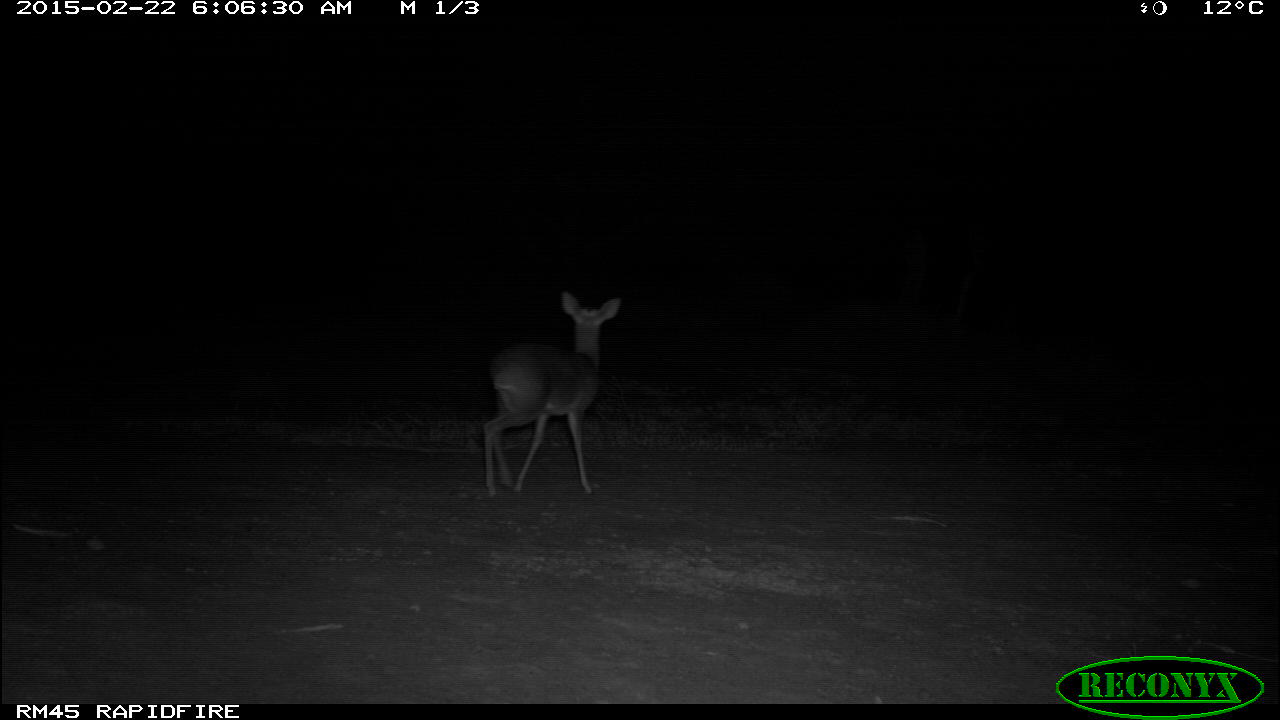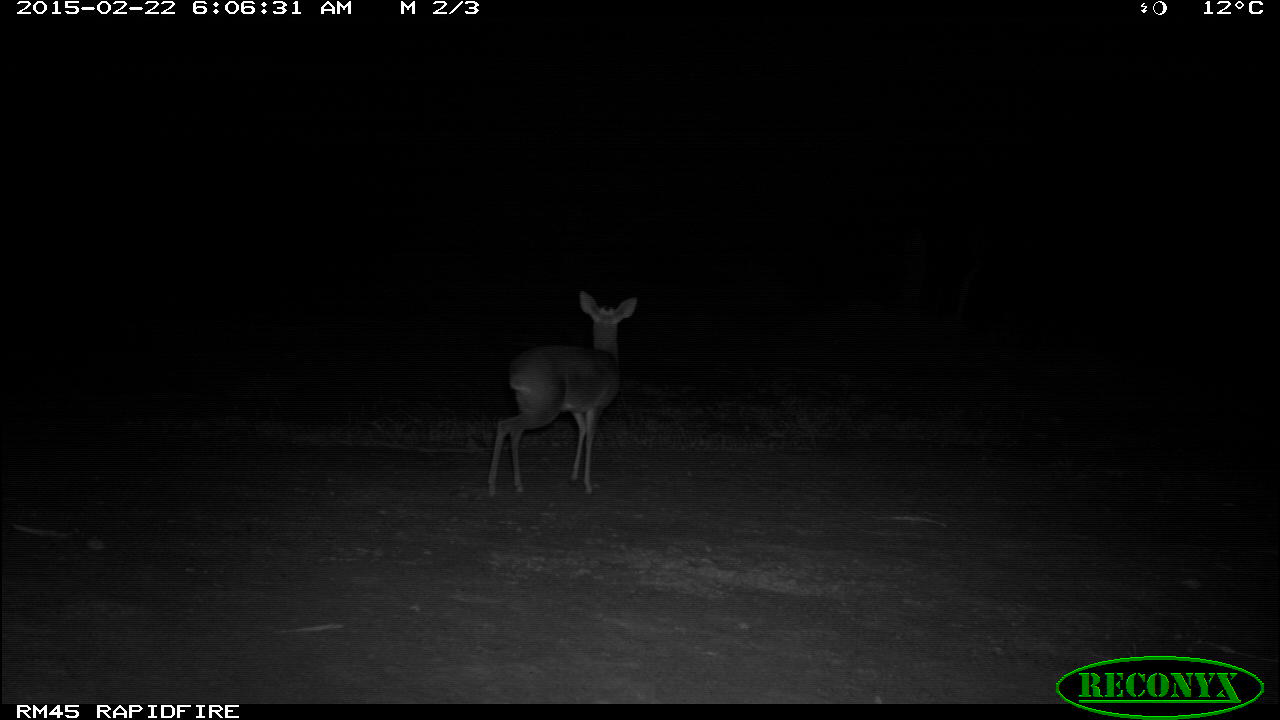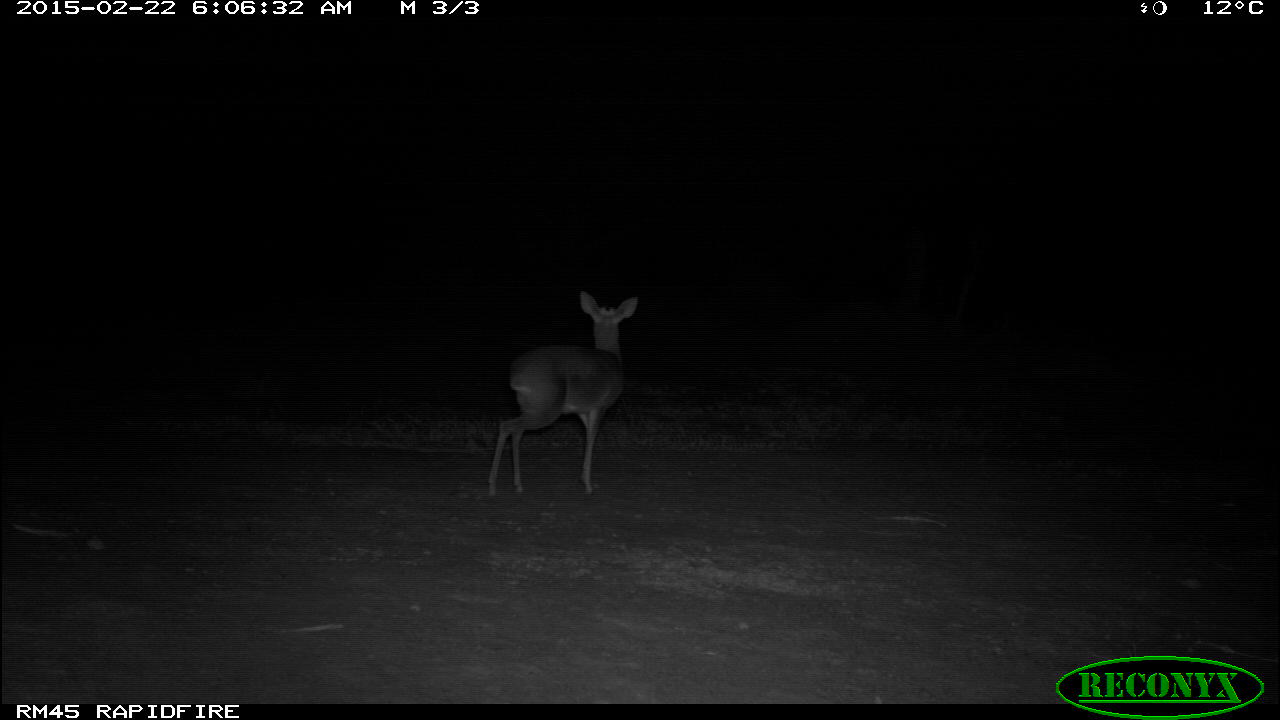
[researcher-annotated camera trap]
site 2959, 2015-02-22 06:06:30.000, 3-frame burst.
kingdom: Animalia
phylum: Chordata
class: Mammalia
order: Artiodactyla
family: Bovidae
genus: Madoqua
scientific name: Madoqua guentheri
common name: günther's dik-dik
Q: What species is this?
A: Madoqua guentheri (günther's dik-dik).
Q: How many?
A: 1.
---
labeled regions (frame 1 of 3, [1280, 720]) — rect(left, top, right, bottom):
madoqua guentheri: rect(480, 290, 619, 499)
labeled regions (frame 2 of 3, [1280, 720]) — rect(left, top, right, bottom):
madoqua guentheri: rect(488, 290, 639, 499)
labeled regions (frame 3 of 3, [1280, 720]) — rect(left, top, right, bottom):
madoqua guentheri: rect(487, 290, 639, 497)